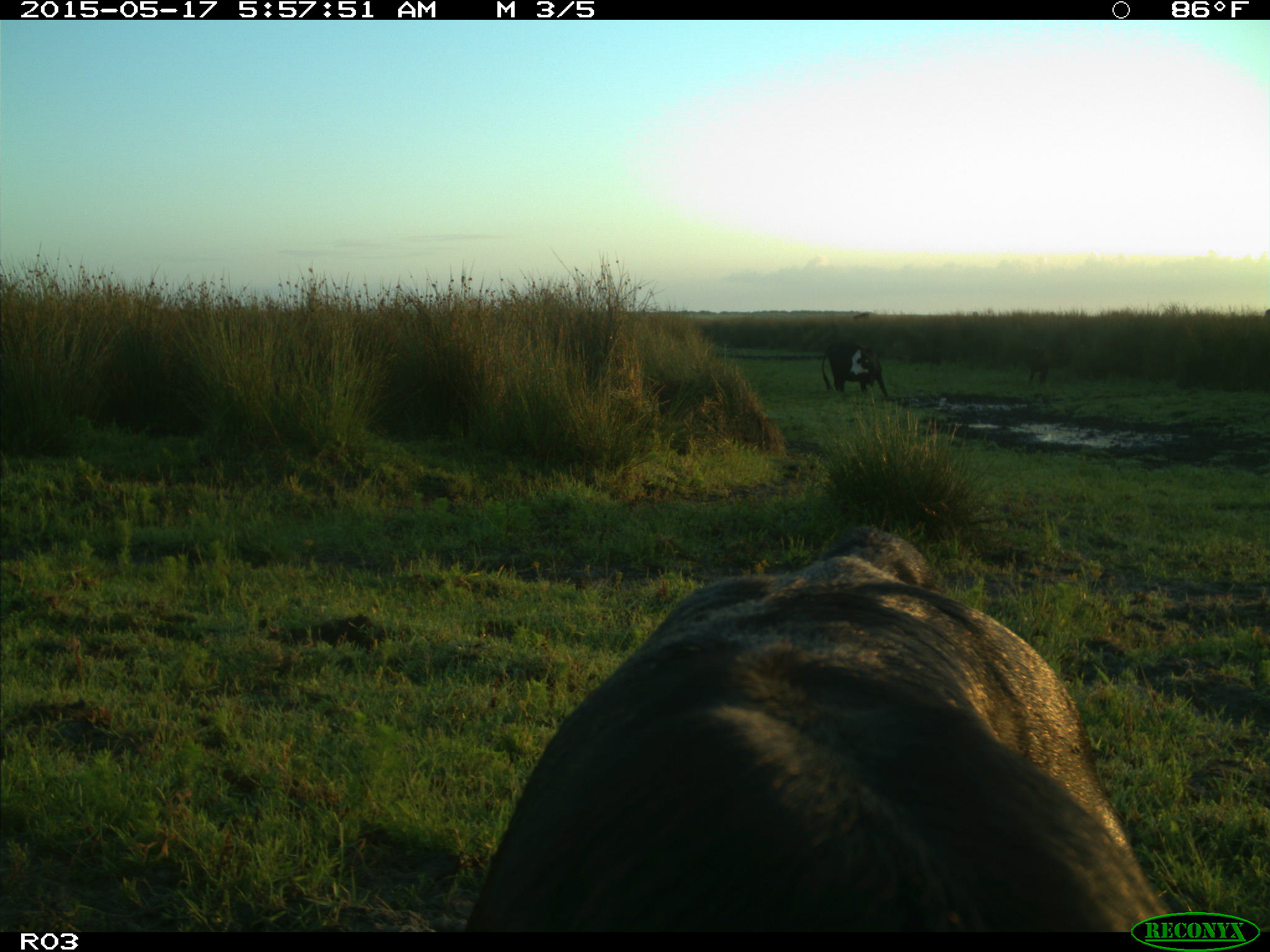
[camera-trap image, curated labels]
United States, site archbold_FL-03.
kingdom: Animalia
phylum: Chordata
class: Mammalia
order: Artiodactyla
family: Bovidae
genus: Bos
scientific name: Bos taurus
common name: domestic cow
Bos taurus (domestic cow).